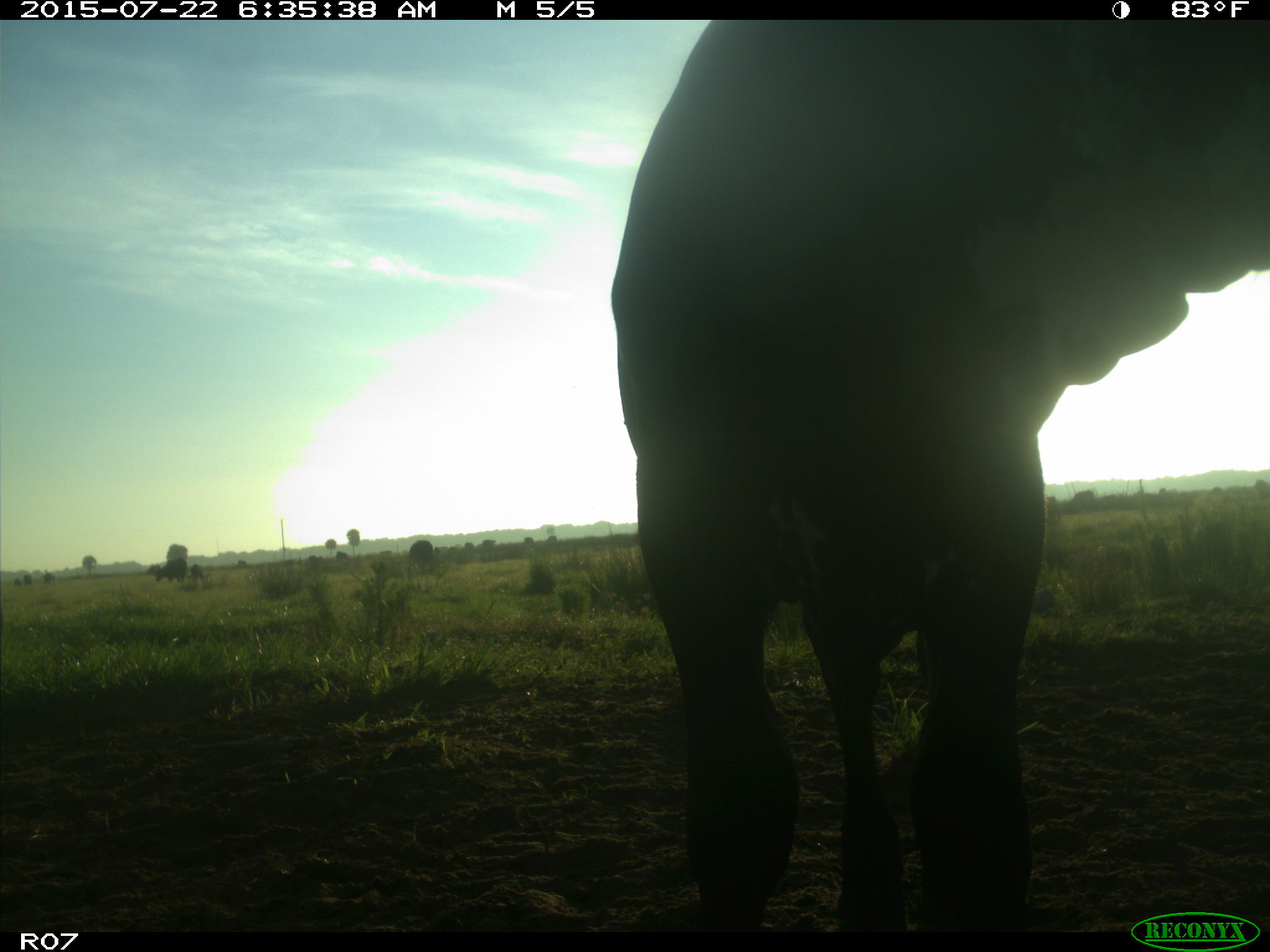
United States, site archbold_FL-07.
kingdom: Animalia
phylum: Chordata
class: Mammalia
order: Artiodactyla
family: Bovidae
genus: Bos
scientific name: Bos taurus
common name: domestic cow